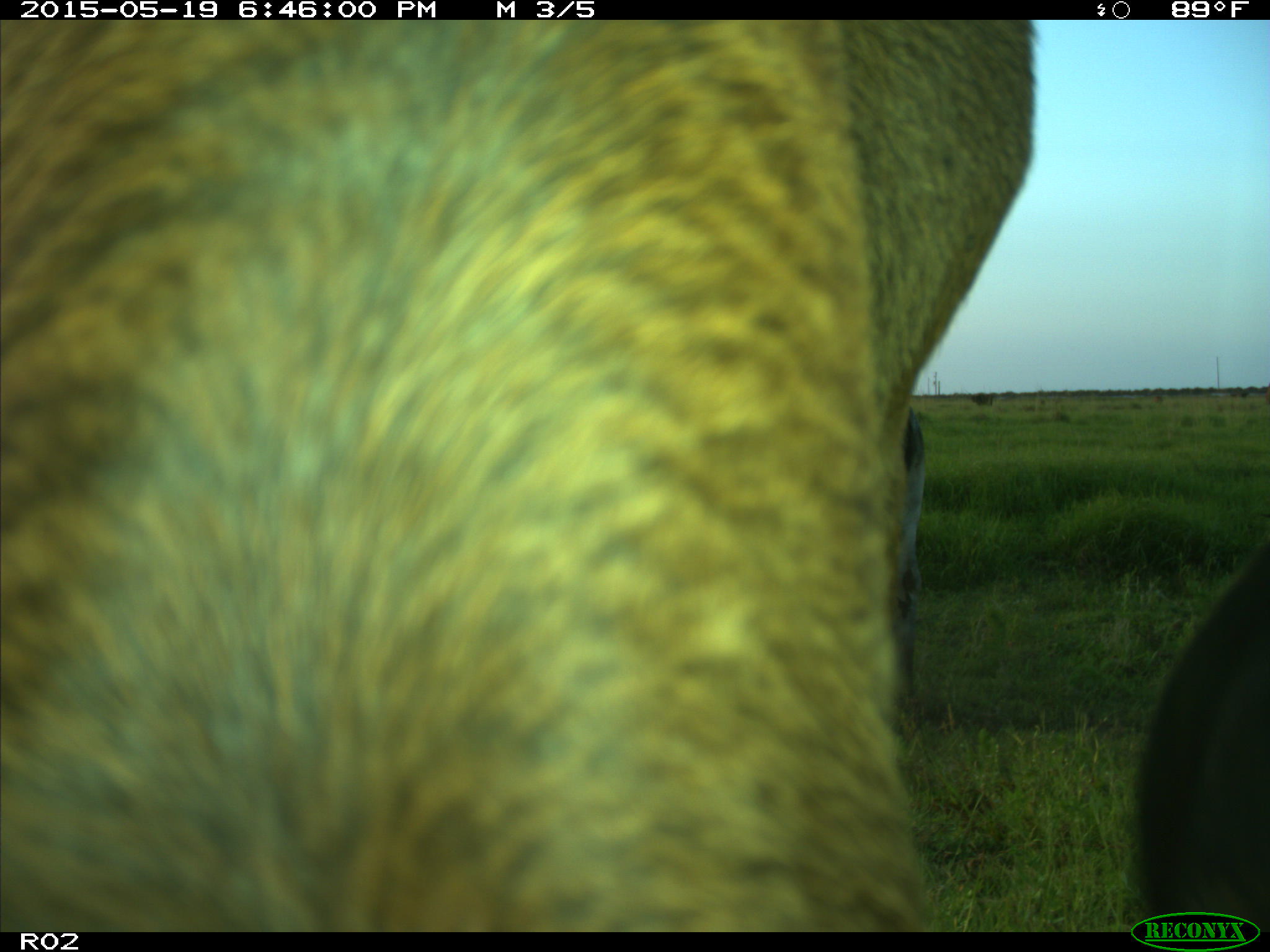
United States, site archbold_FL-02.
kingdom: Animalia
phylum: Chordata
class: Mammalia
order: Artiodactyla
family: Bovidae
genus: Bos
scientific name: Bos taurus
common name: domestic cow